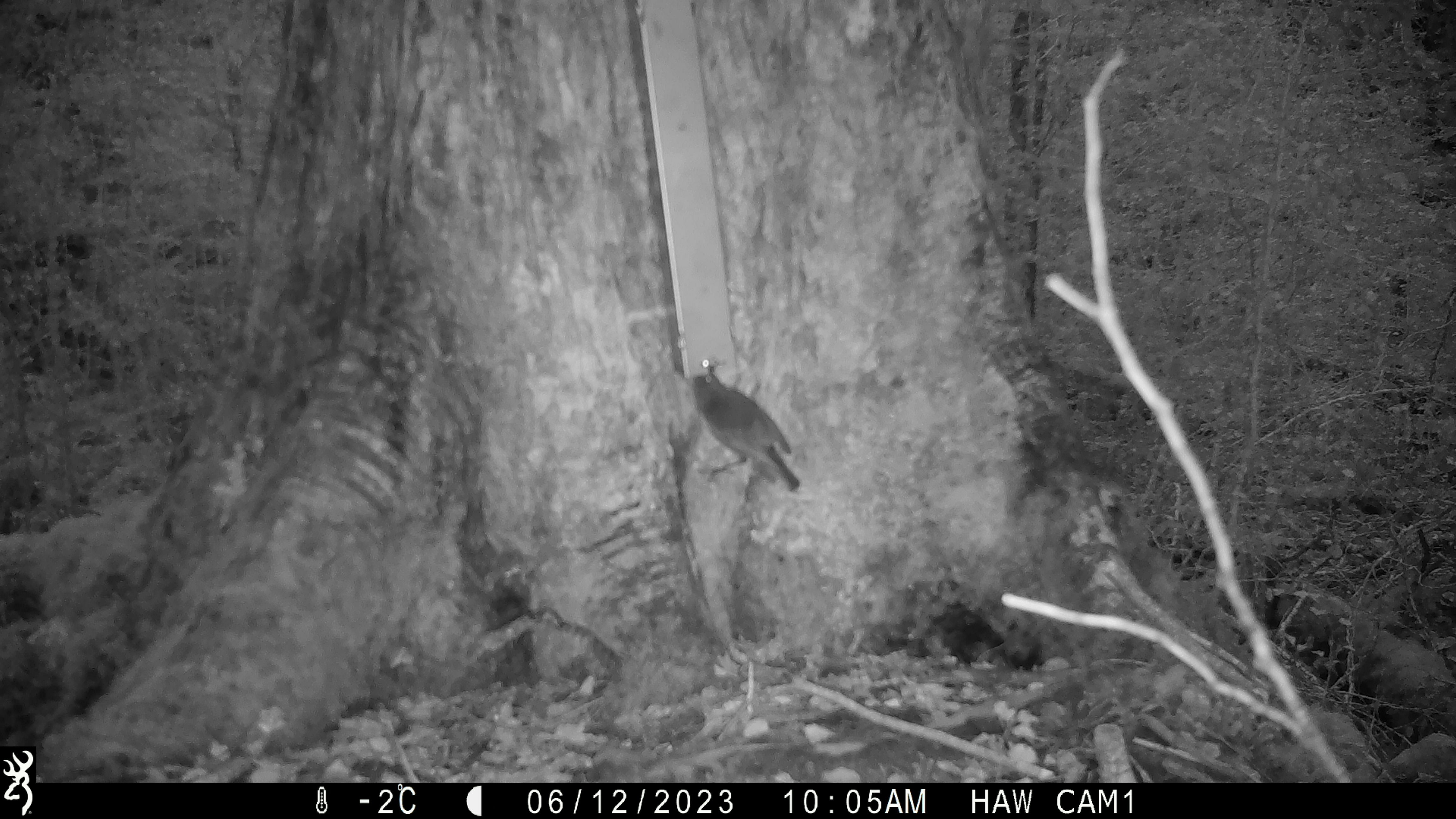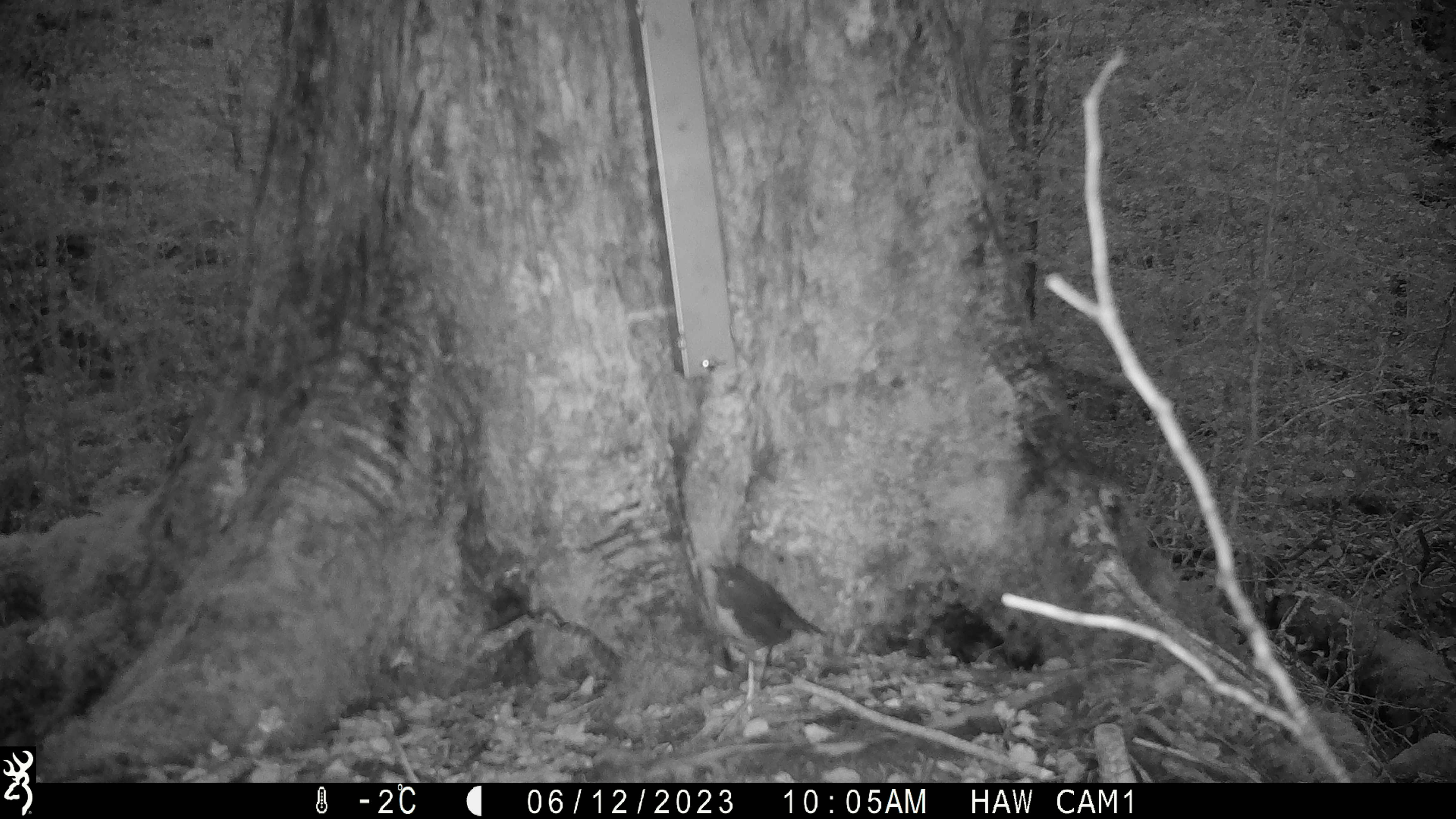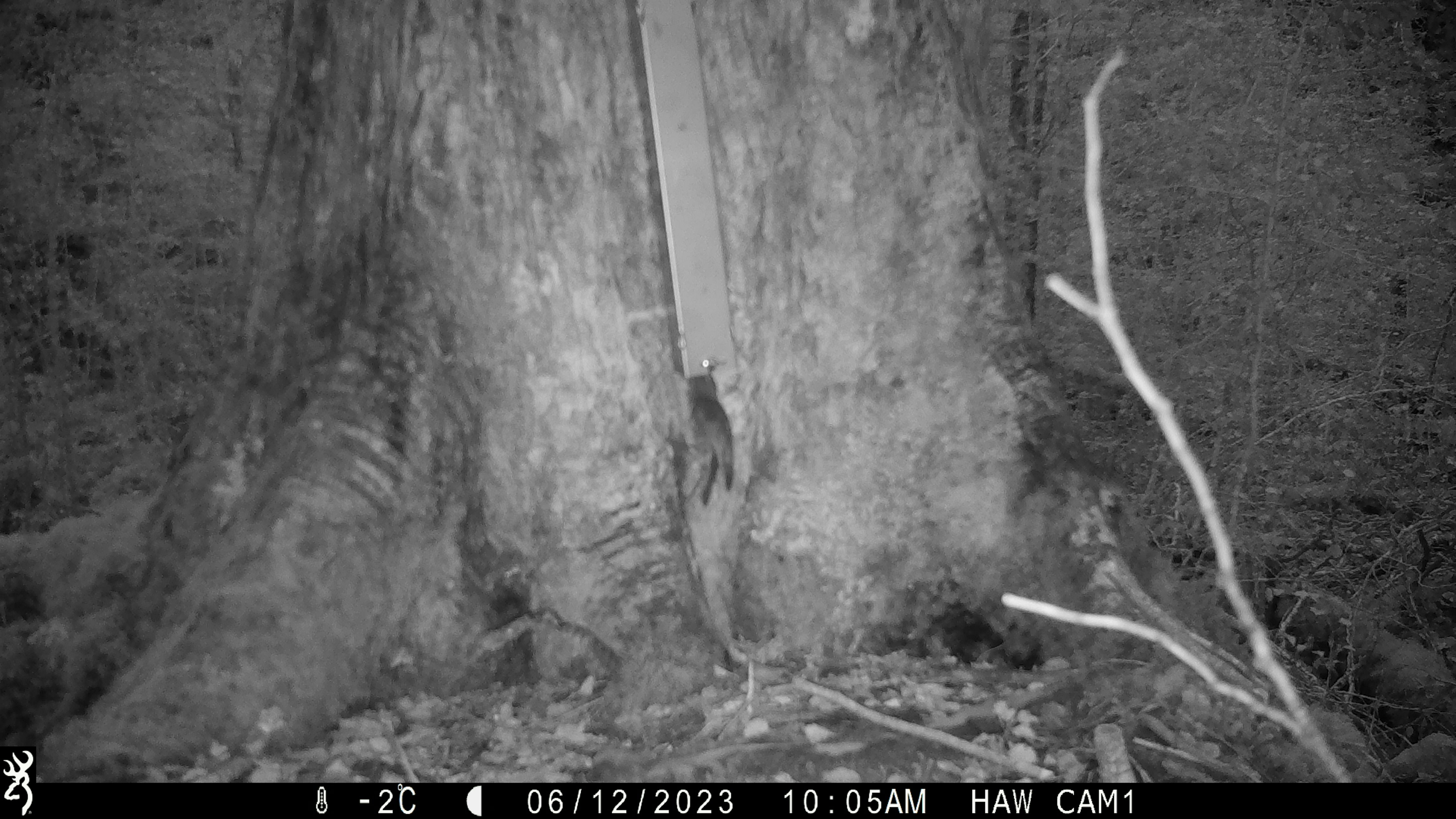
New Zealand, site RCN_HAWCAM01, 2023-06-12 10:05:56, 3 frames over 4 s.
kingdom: Animalia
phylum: Chordata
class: Aves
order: Passeriformes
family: Petroicidae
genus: Petroica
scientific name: Petroica australis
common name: new zealand robin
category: robin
Robin (new zealand robin) (Petroica australis).